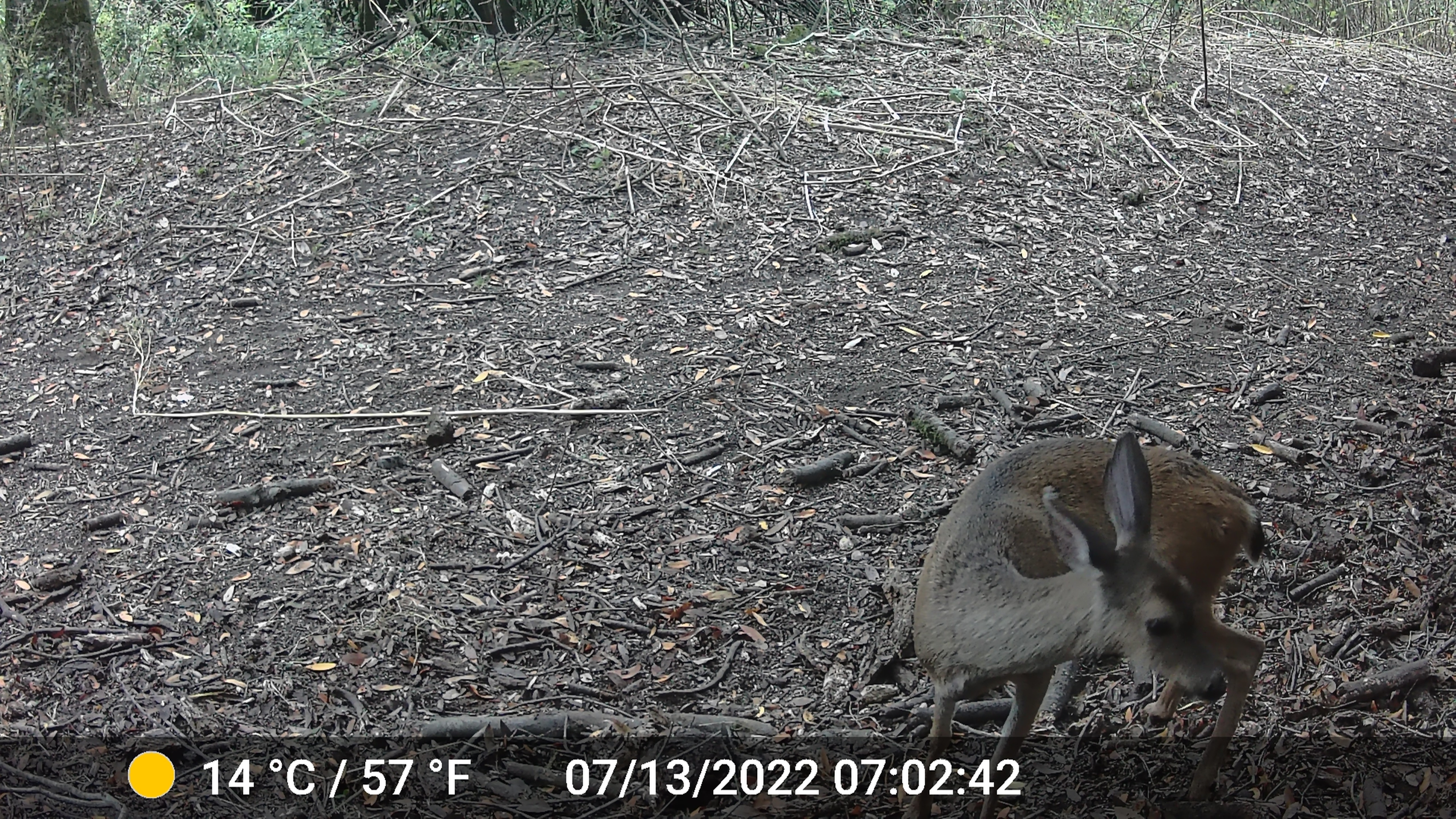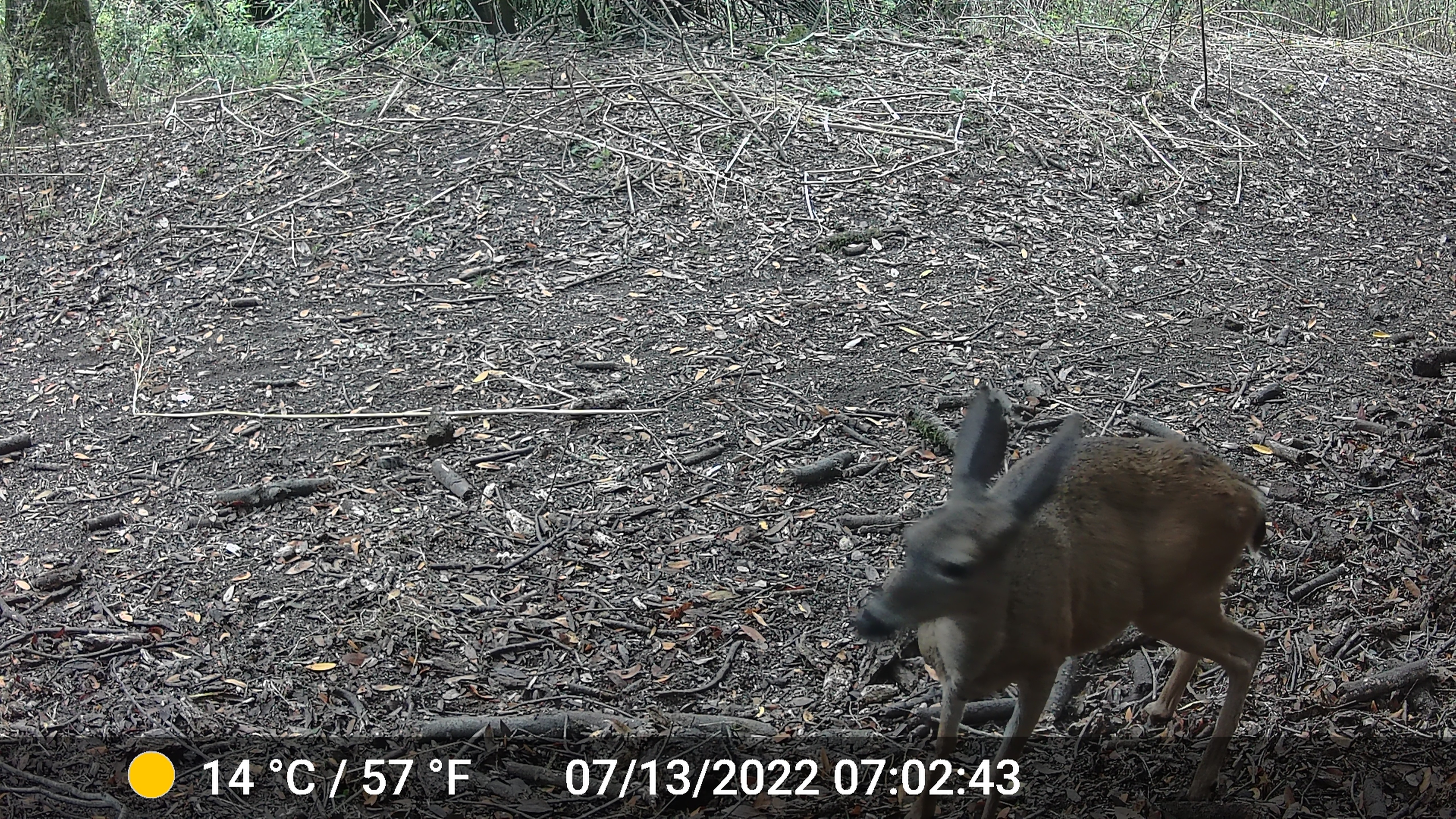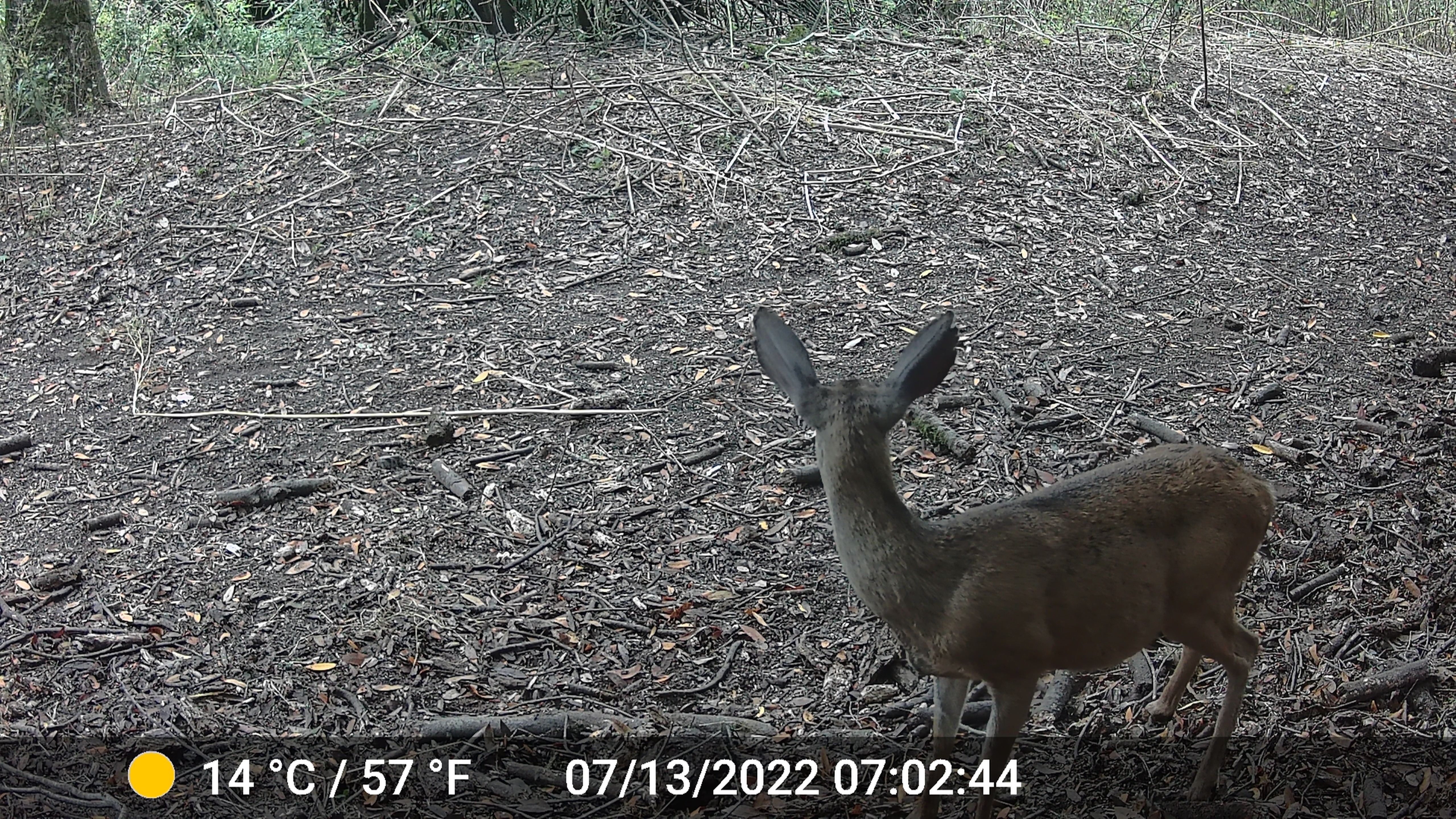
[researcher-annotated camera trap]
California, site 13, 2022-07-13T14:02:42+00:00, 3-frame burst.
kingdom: Animalia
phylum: Chordata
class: Mammalia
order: Artiodactyla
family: Cervidae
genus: Odocoileus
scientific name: Odocoileus hemionus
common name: mule deer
Mule deer (Odocoileus hemionus).